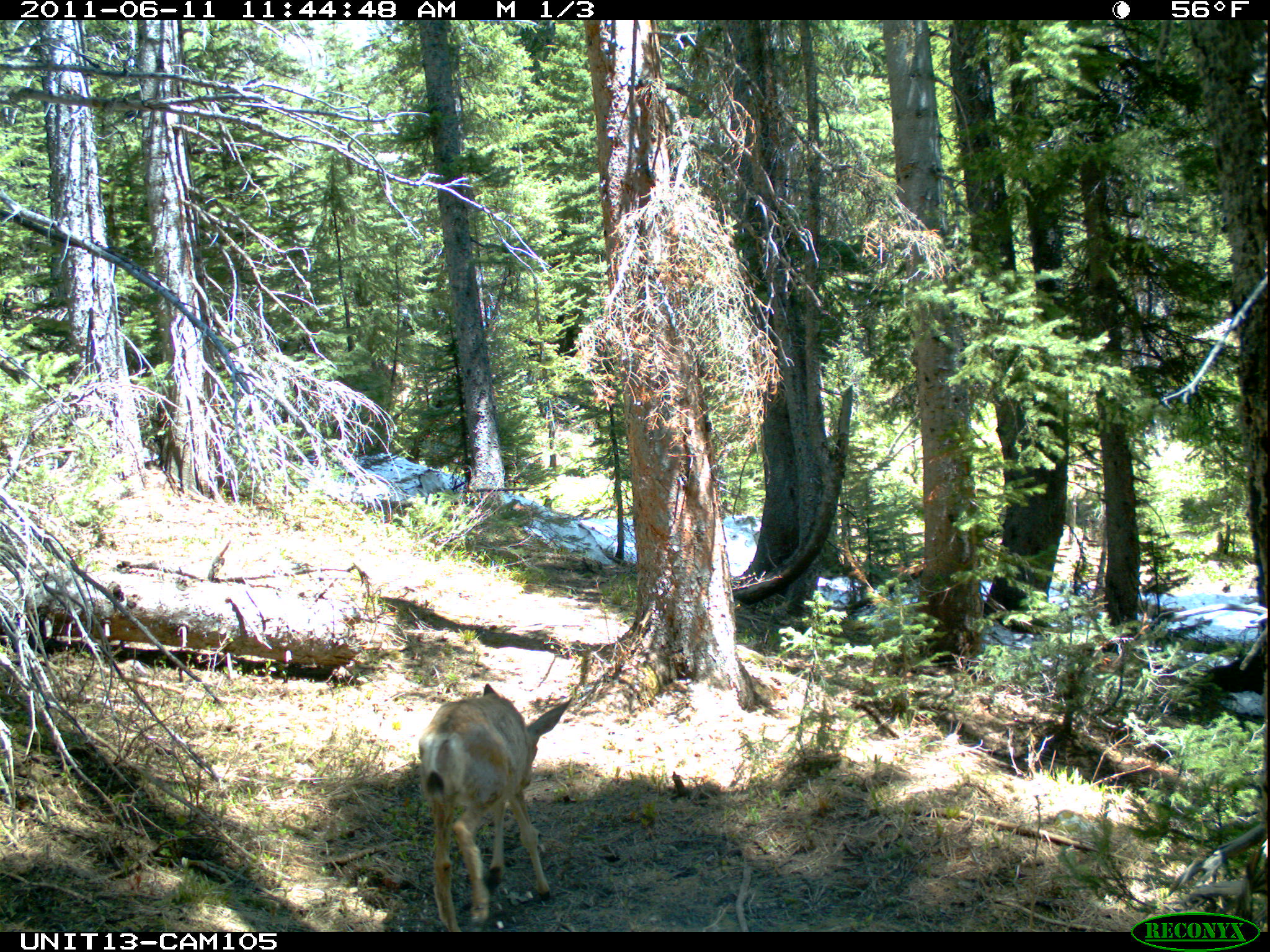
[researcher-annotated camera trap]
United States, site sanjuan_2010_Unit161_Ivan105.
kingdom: Animalia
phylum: Chordata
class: Mammalia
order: Artiodactyla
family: Cervidae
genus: Odocoileus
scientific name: Odocoileus hemionus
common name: mule deer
Odocoileus hemionus (mule deer).